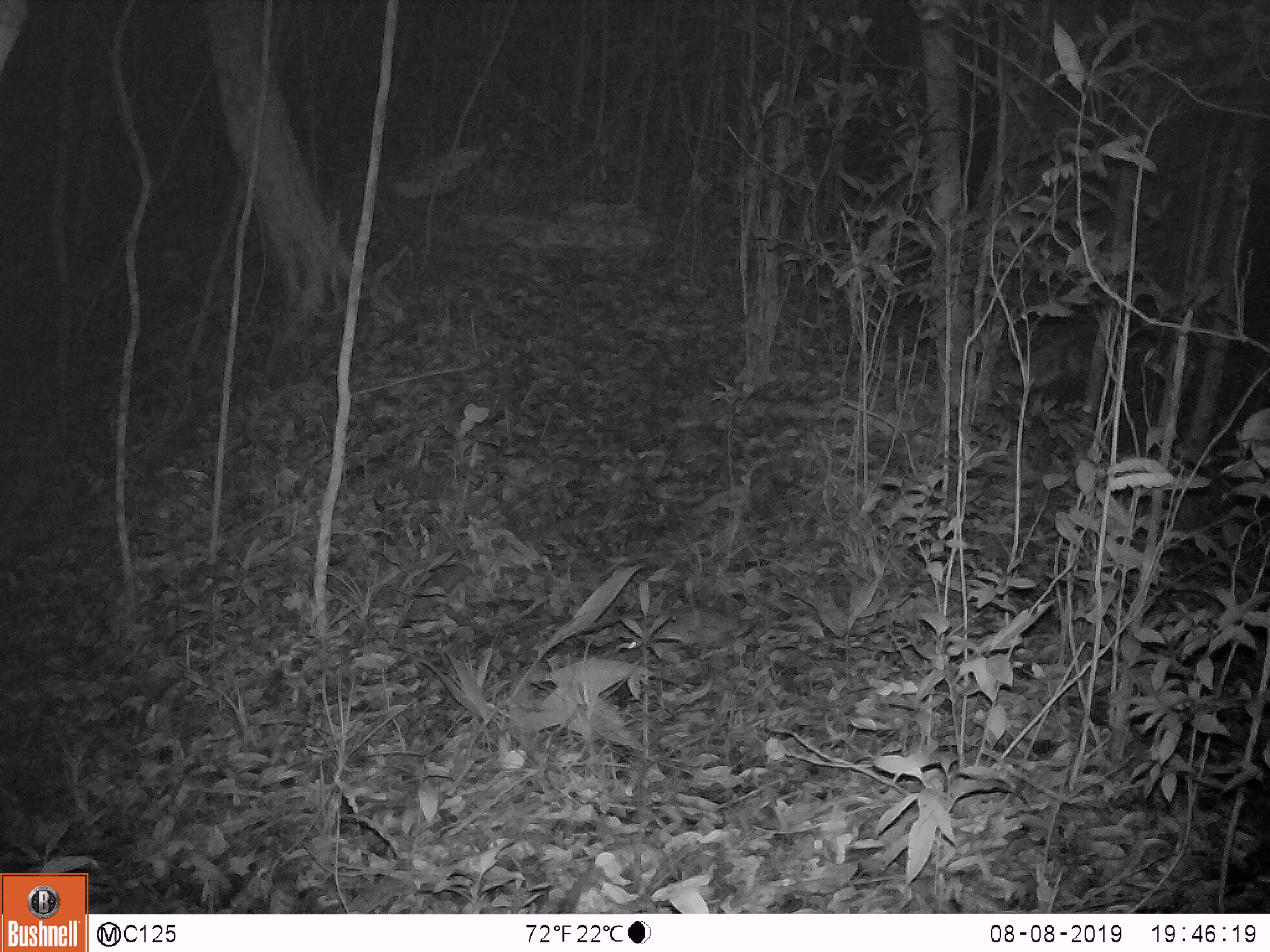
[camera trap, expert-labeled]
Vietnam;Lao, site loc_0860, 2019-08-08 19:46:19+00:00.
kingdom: Animalia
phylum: Chordata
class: Mammalia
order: Rodentia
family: Muridae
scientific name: Muridae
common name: old-world mice and rats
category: unidentified murid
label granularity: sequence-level